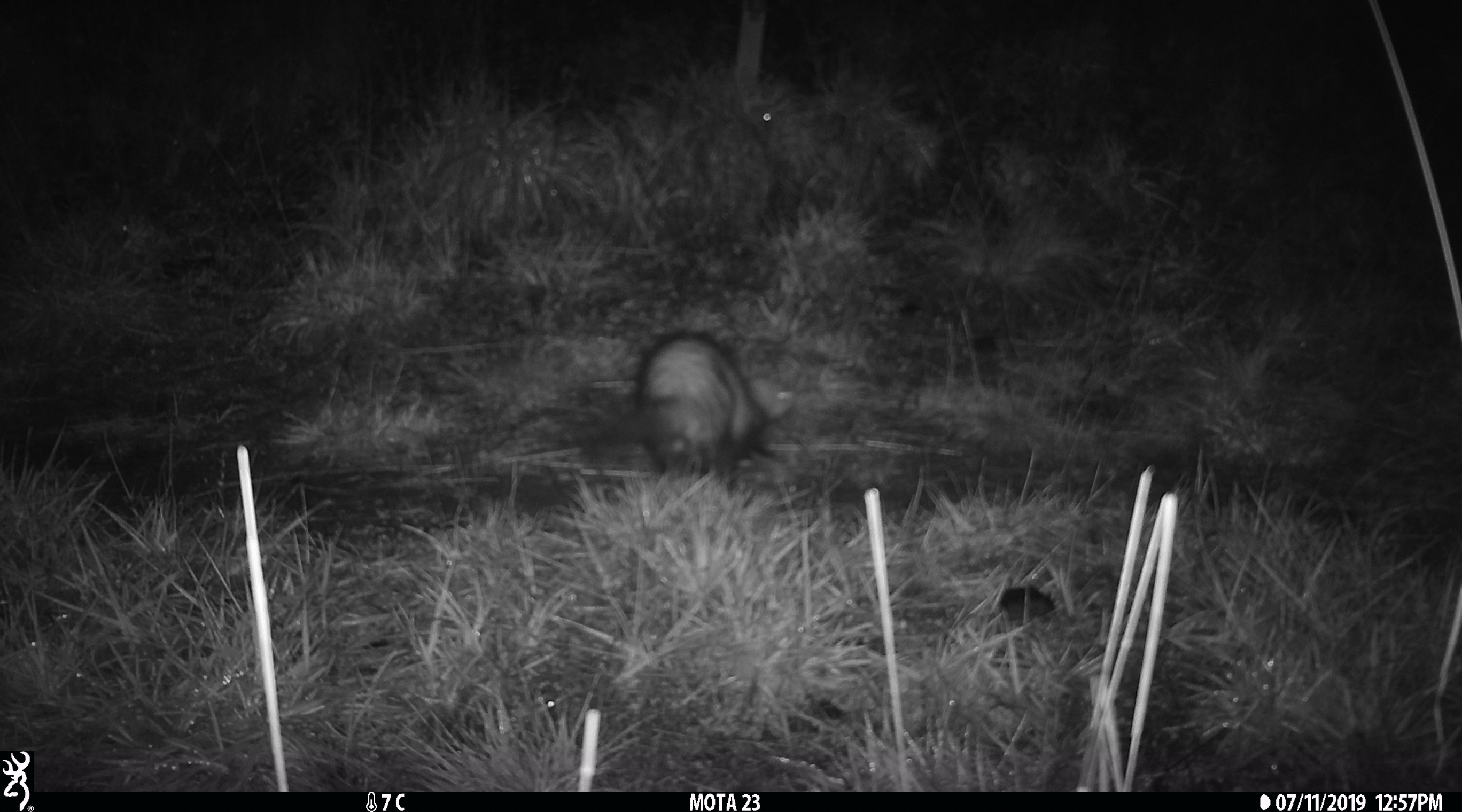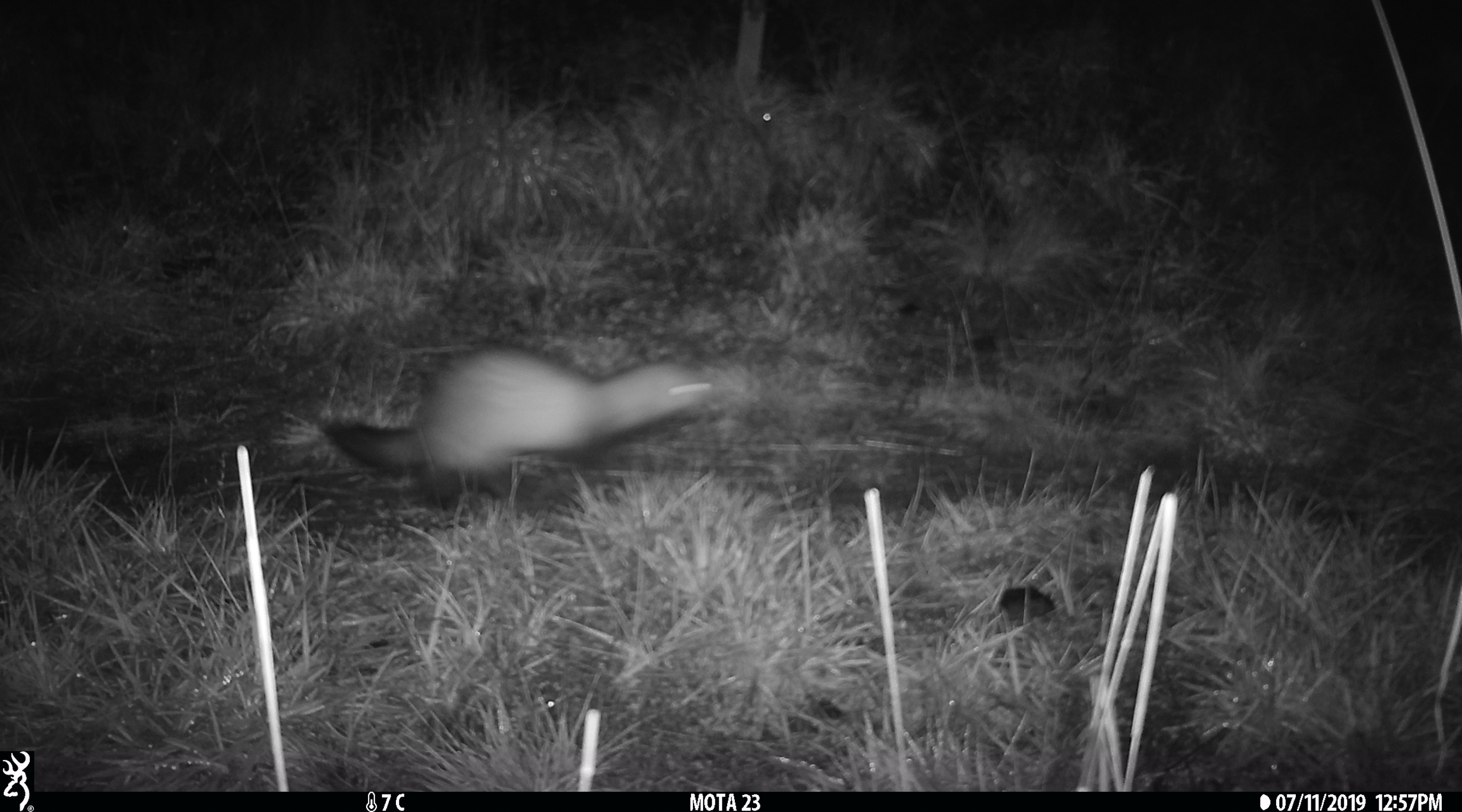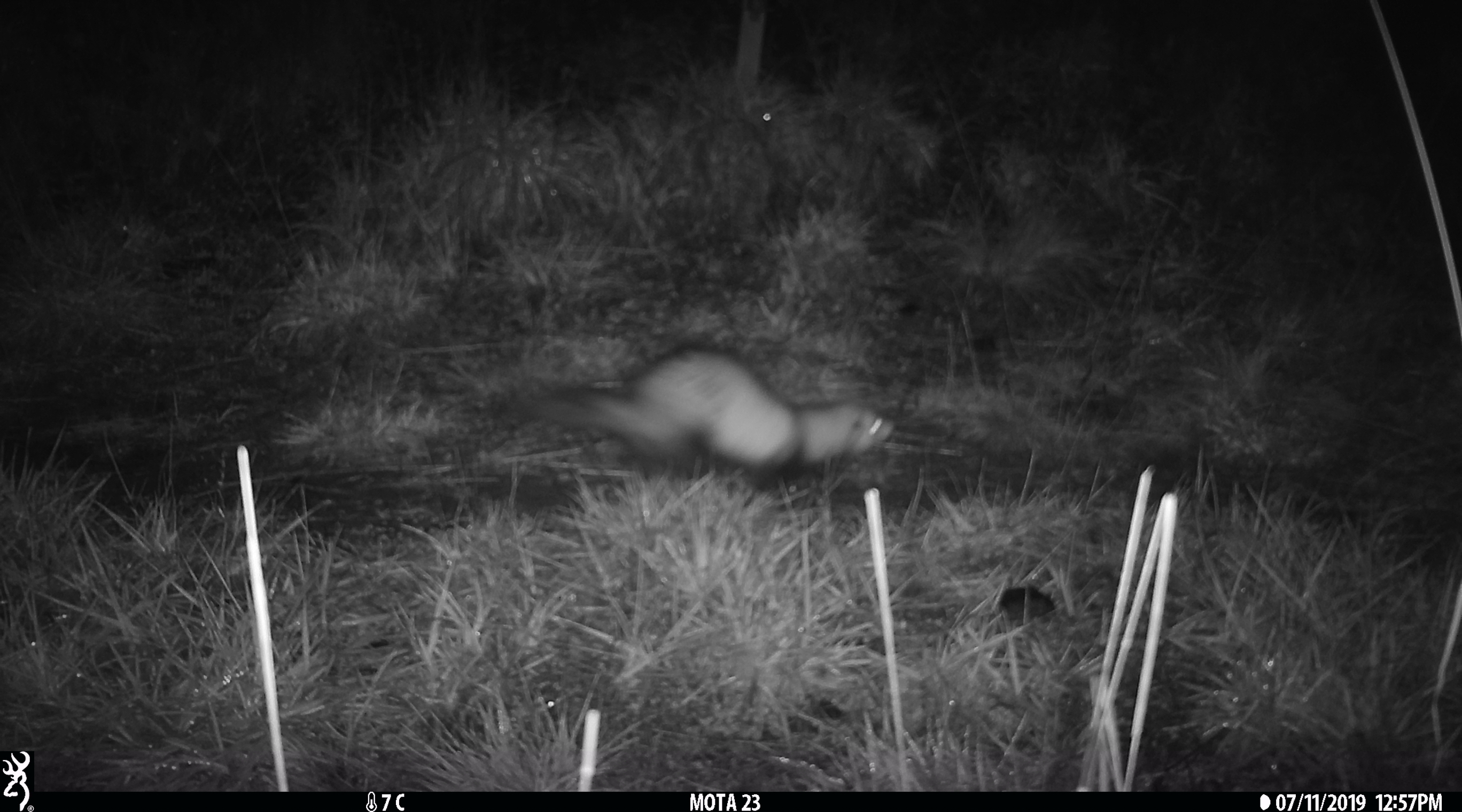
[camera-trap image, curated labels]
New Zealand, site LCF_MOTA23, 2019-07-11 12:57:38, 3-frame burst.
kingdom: Animalia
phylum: Chordata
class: Mammalia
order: Carnivora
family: Mustelidae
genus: Mustela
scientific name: Mustela furo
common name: ferret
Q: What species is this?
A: Ferret (Mustela furo).